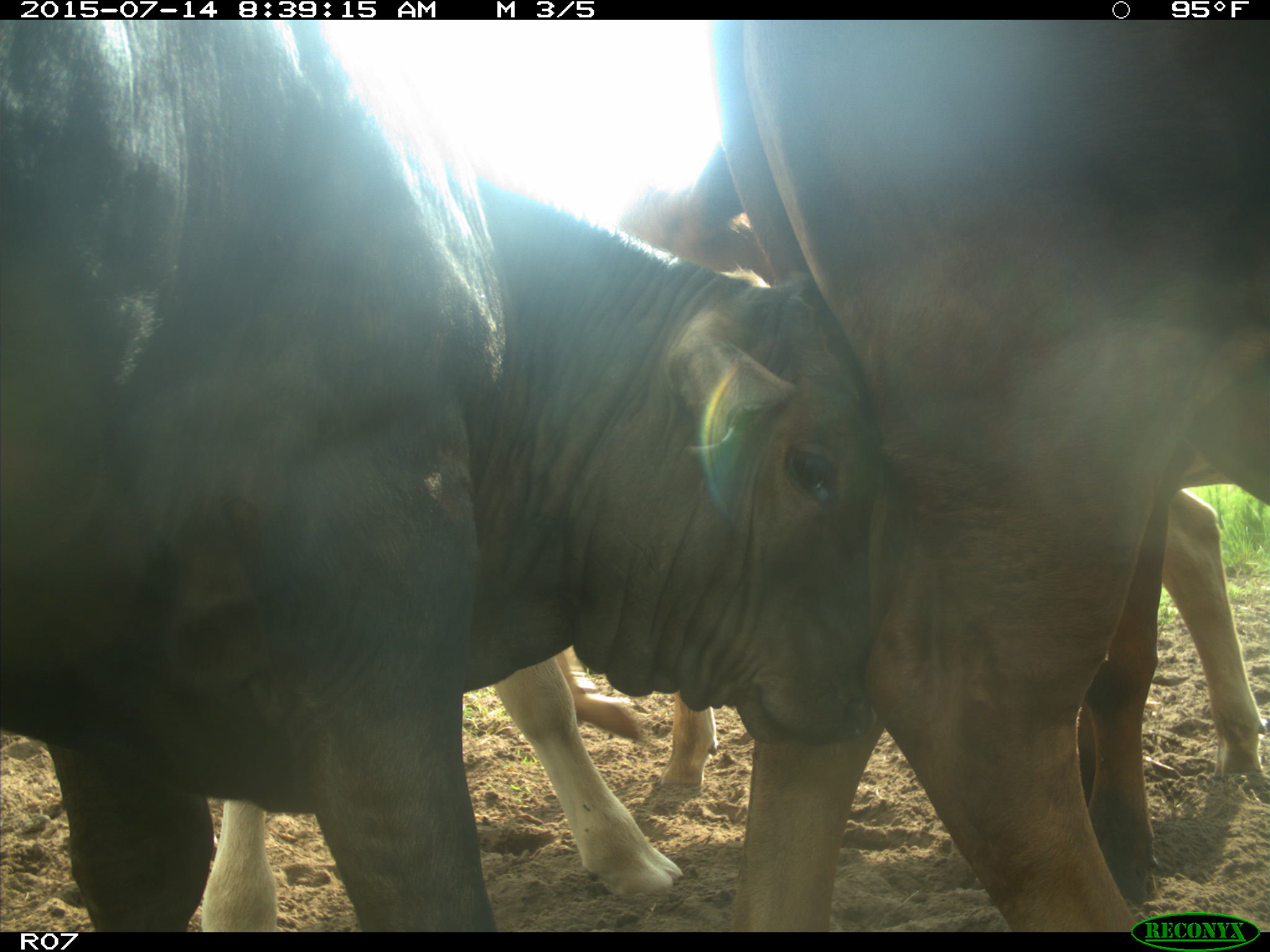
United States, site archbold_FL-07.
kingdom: Animalia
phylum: Chordata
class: Mammalia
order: Artiodactyla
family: Bovidae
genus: Bos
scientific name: Bos taurus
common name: domestic cow